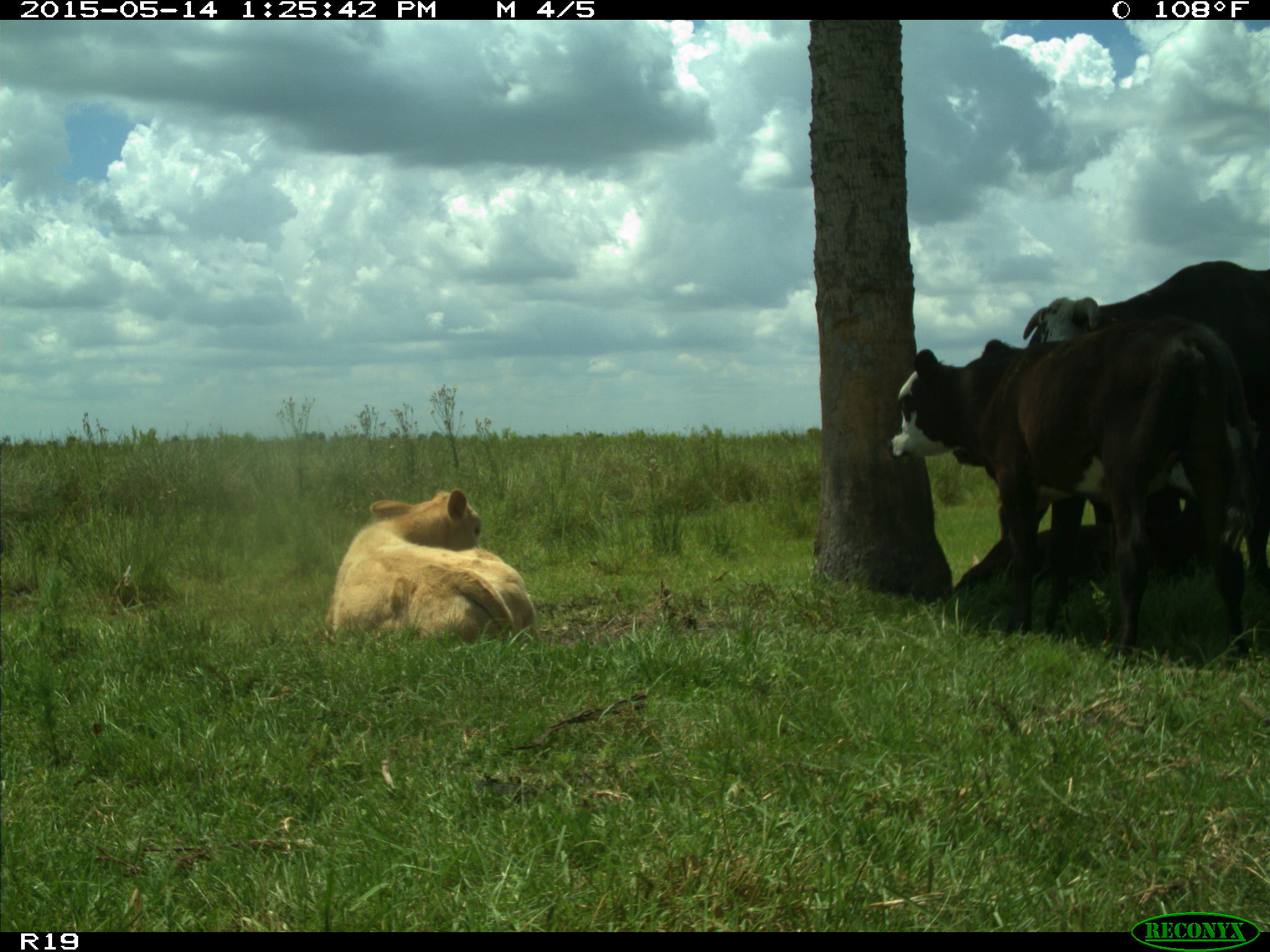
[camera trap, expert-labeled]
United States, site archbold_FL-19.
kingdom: Animalia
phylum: Chordata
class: Mammalia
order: Artiodactyla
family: Bovidae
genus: Bos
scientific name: Bos taurus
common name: domestic cow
Bos taurus (domestic cow).